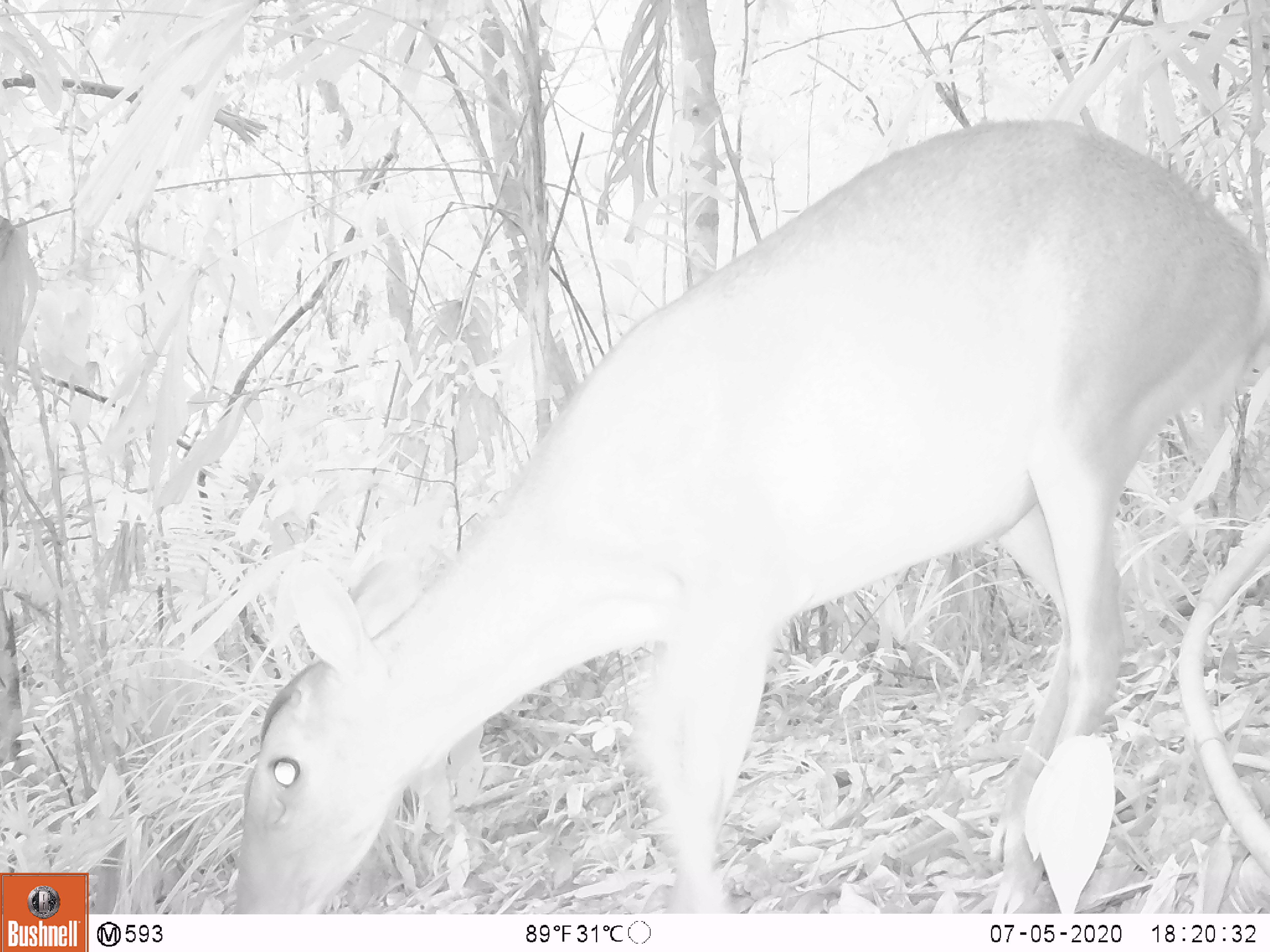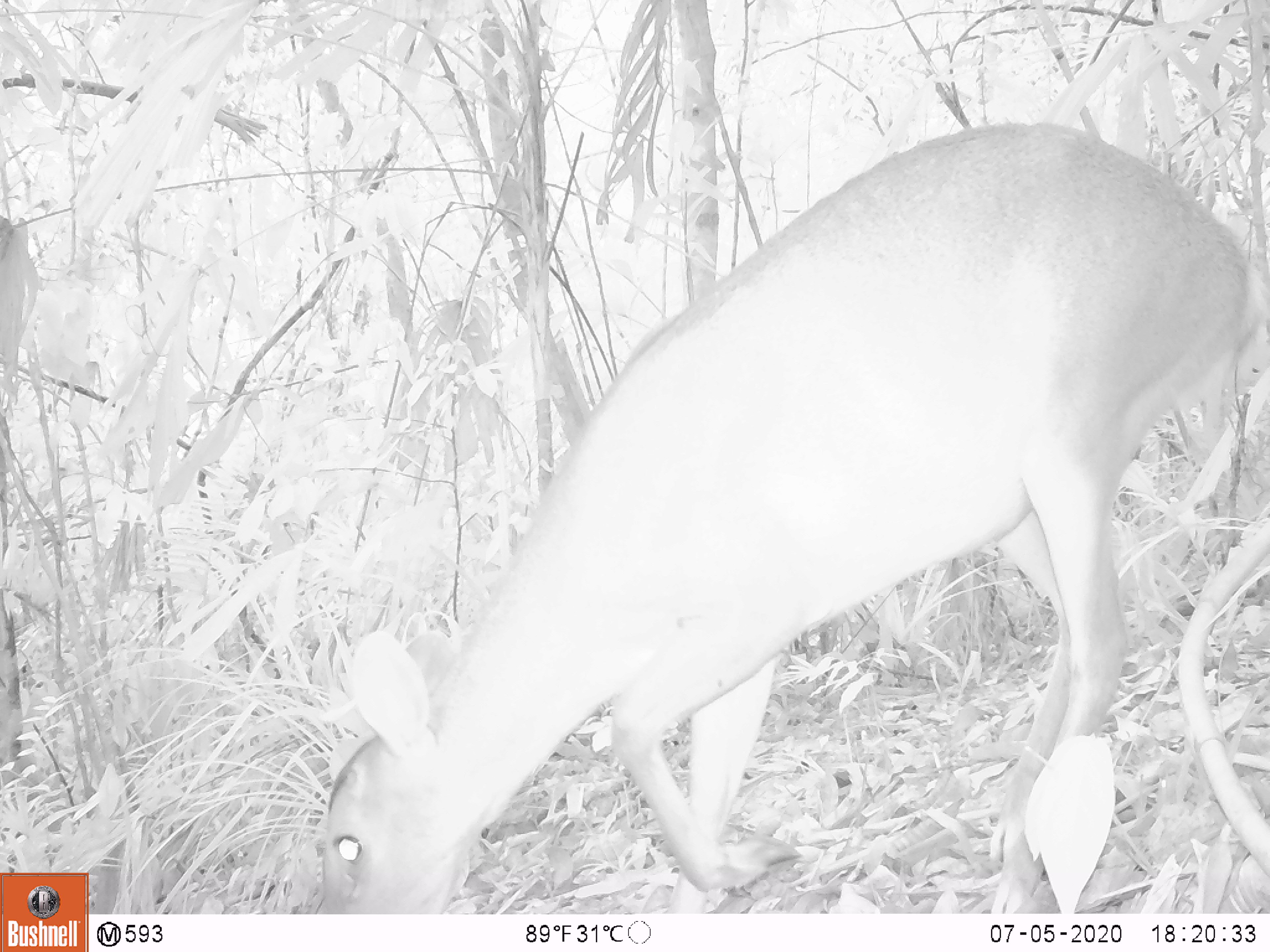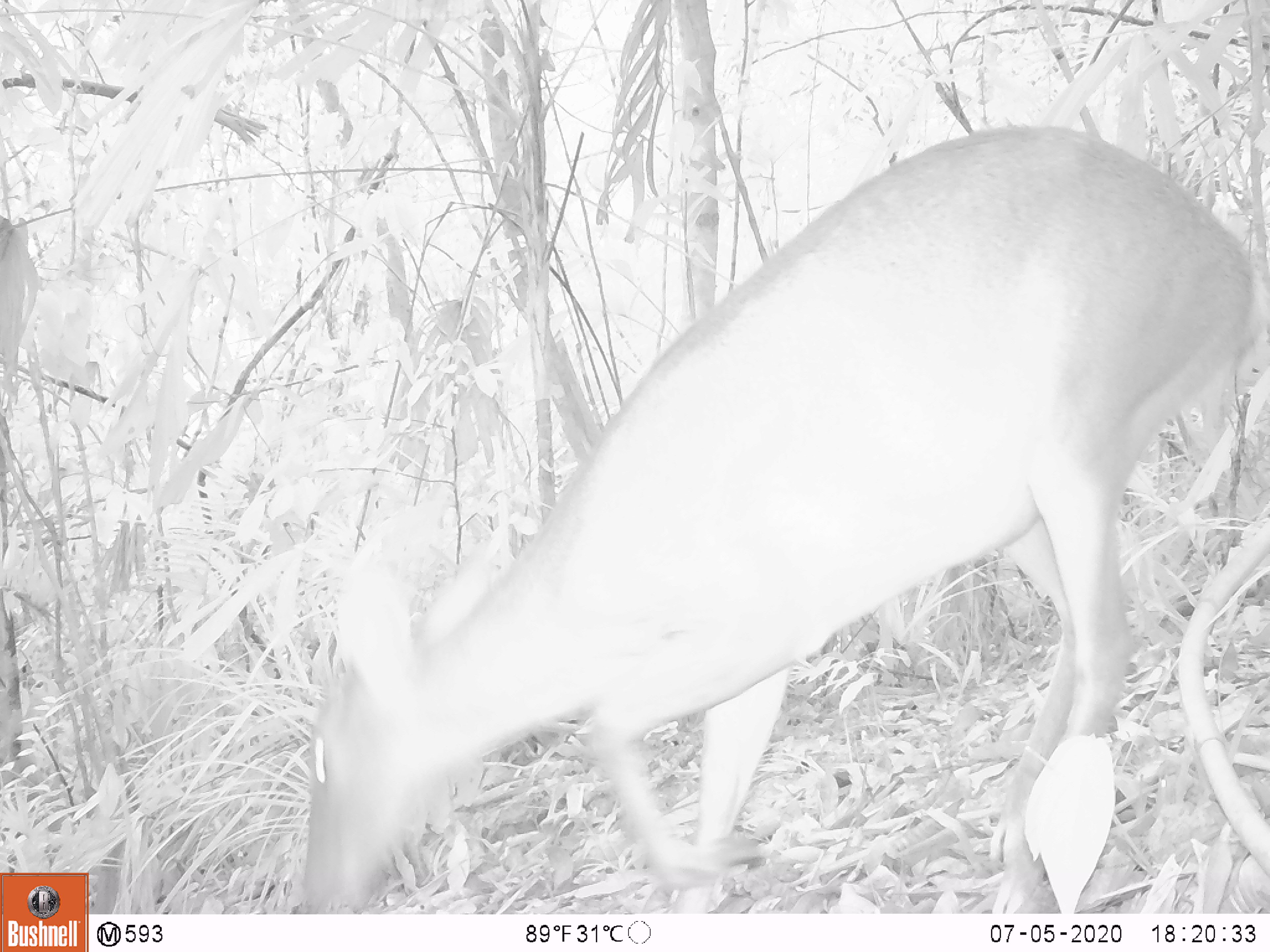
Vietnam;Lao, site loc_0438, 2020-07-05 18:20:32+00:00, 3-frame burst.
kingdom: Animalia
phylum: Chordata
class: Mammalia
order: Artiodactyla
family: Cervidae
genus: Muntiacus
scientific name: Muntiacus vuquangensis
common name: large-antlered muntjac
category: large antlered muntjac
Large antlered muntjac (large-antlered muntjac) (Muntiacus vuquangensis). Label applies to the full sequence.